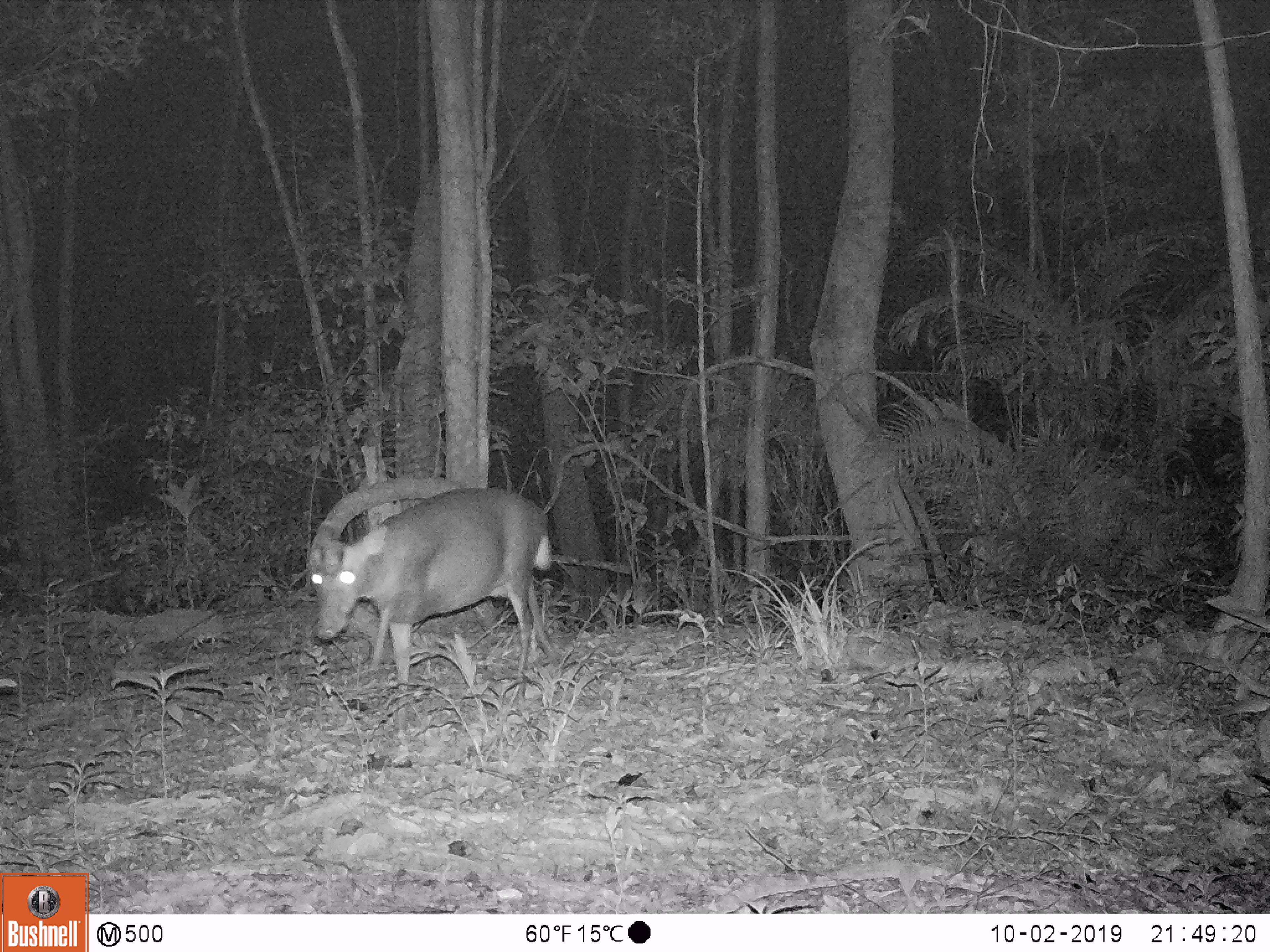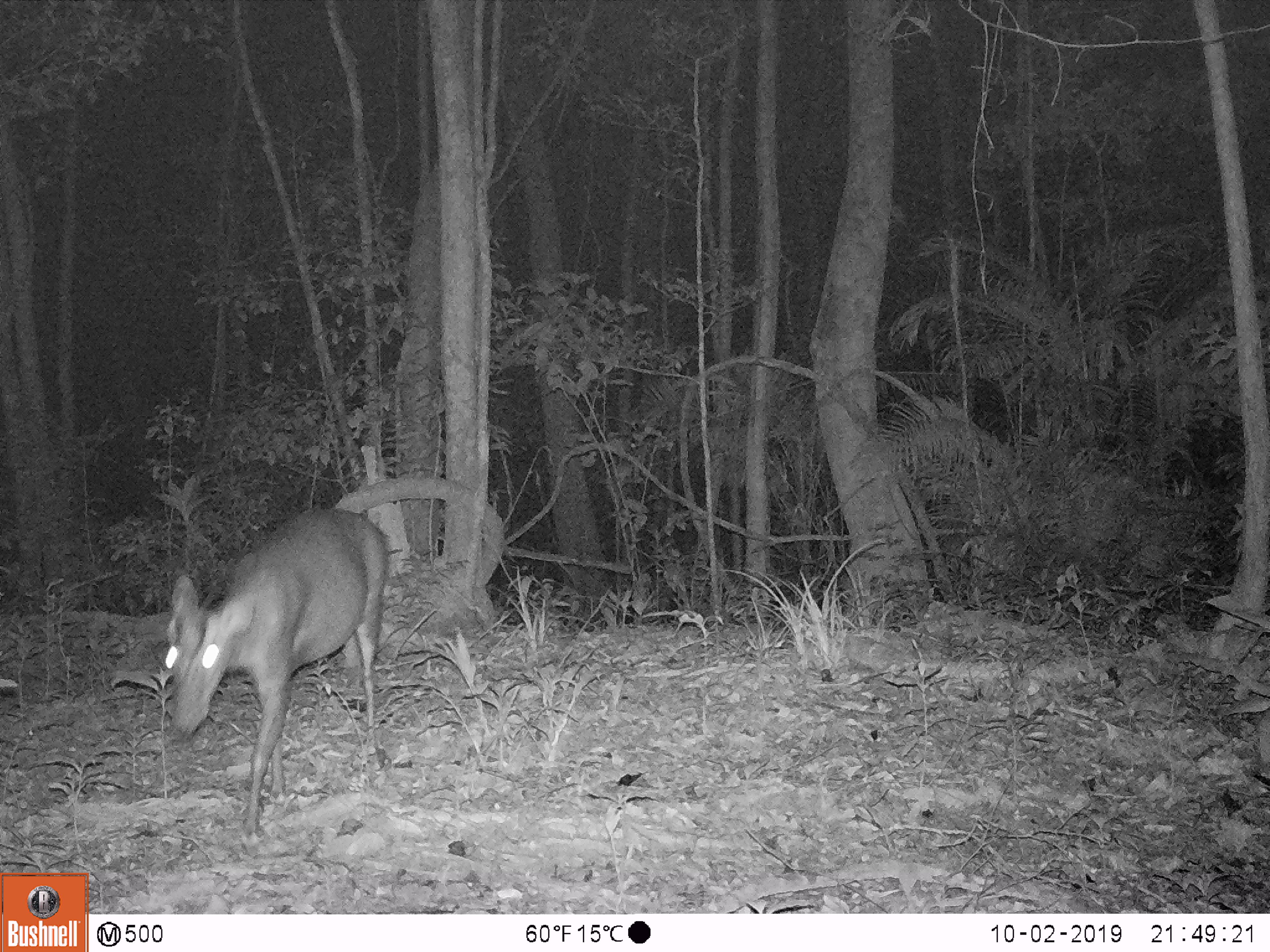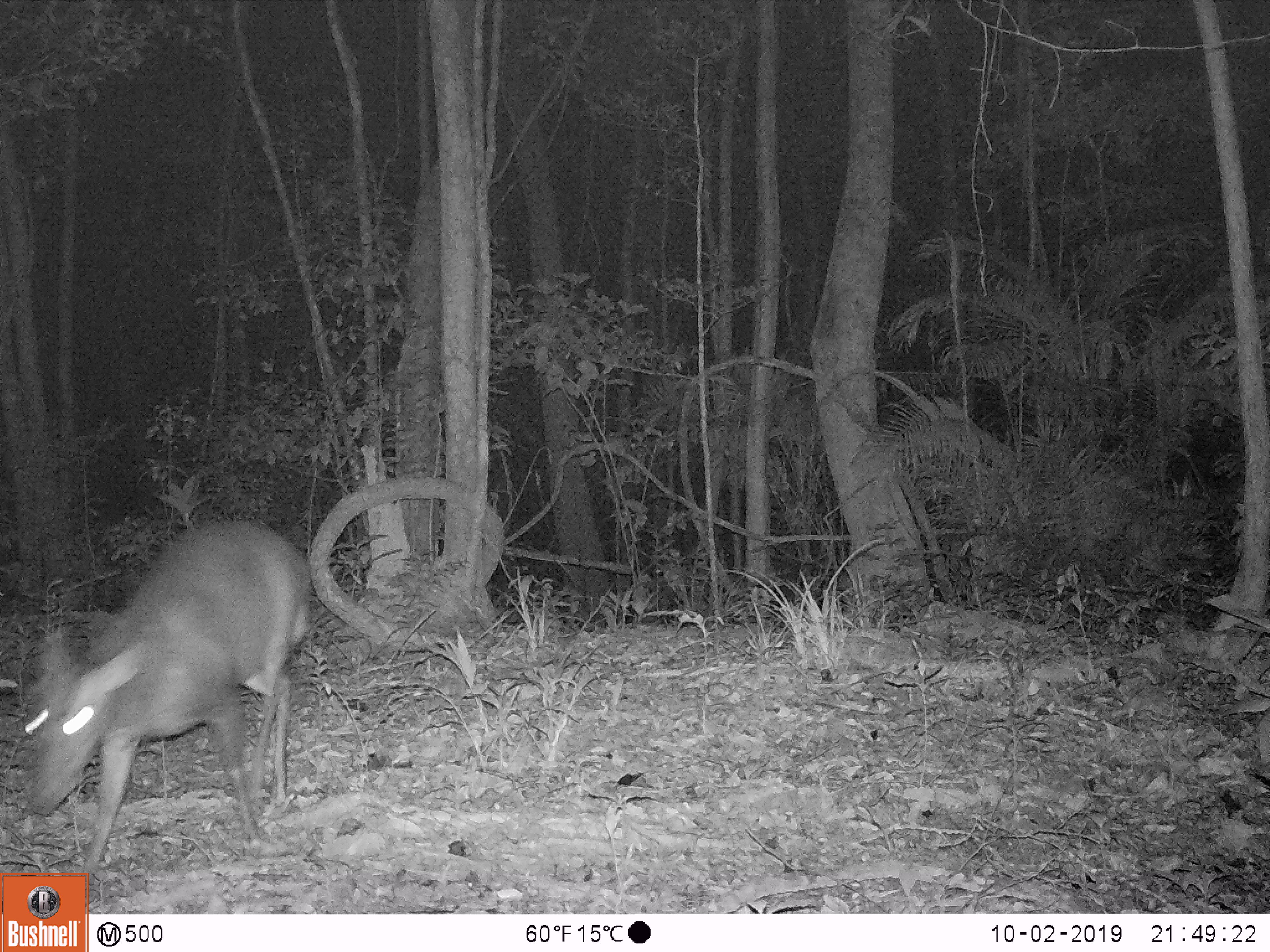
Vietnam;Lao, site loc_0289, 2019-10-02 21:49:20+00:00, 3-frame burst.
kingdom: Animalia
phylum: Chordata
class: Mammalia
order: Artiodactyla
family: Cervidae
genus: Muntiacus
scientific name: Muntiacus rooseveltorum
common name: roosevelt's muntjac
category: roosevelts muntjac group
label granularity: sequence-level